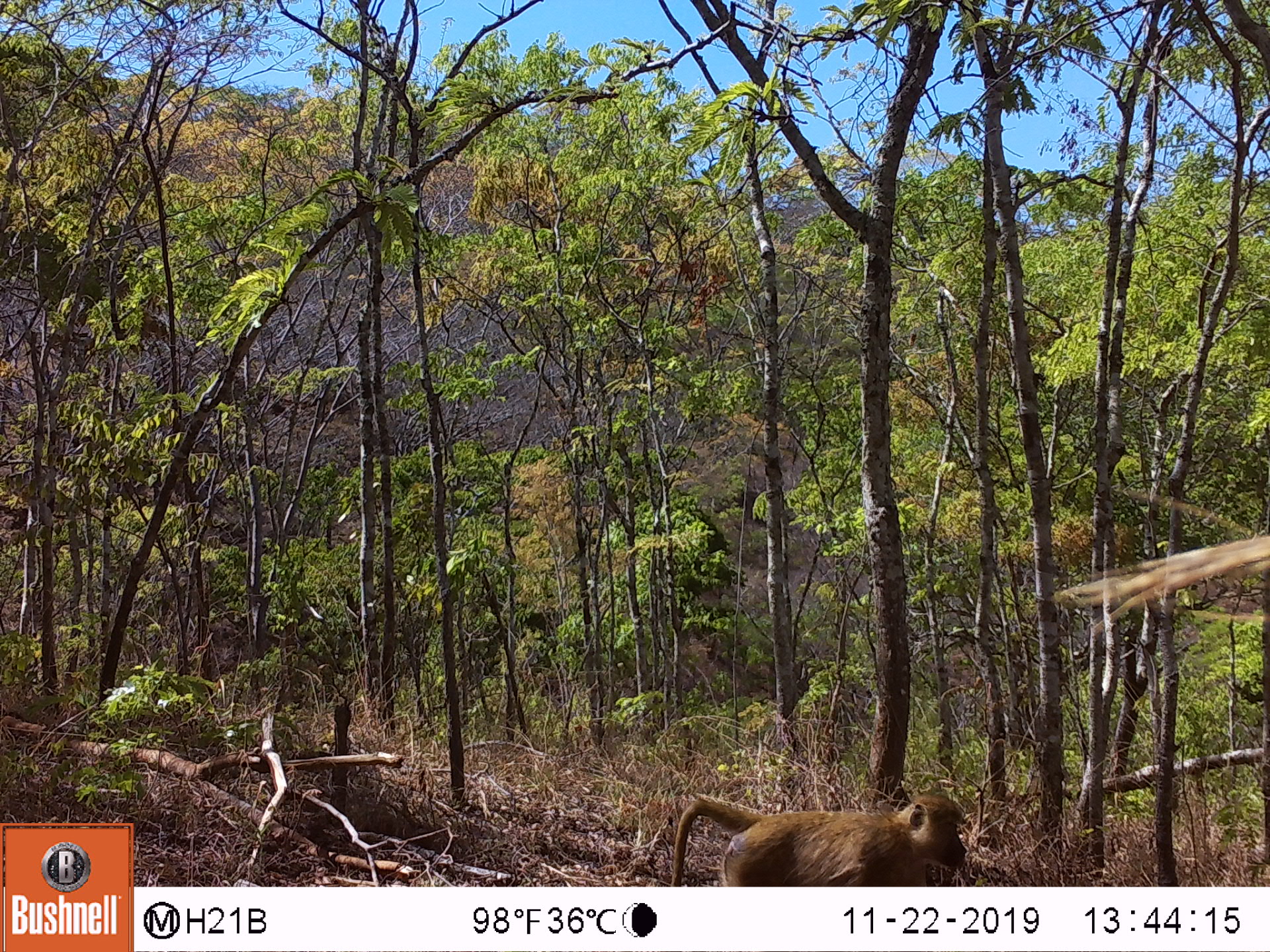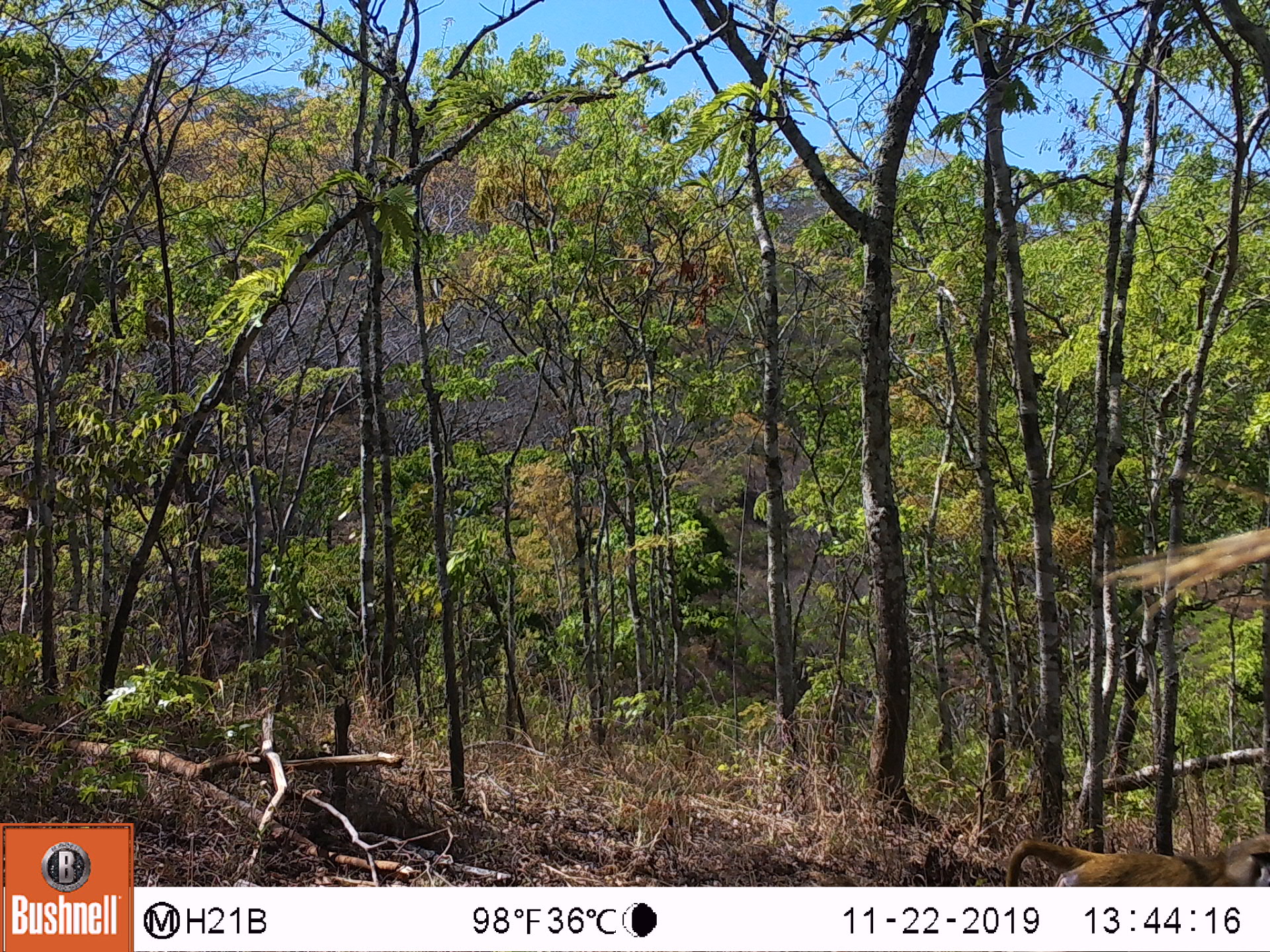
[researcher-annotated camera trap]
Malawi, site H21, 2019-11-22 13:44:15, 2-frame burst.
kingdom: Animalia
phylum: Chordata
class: Mammalia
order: Primates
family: Cercopithecidae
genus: Papio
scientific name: Papio cynocephalus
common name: yellow baboon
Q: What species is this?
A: Yellow baboon (Papio cynocephalus).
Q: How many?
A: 1.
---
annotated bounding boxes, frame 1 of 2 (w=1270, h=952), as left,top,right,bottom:
yellow baboon: 663,786,970,883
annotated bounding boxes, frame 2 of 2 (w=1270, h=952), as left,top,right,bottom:
yellow baboon: 995,836,1262,885